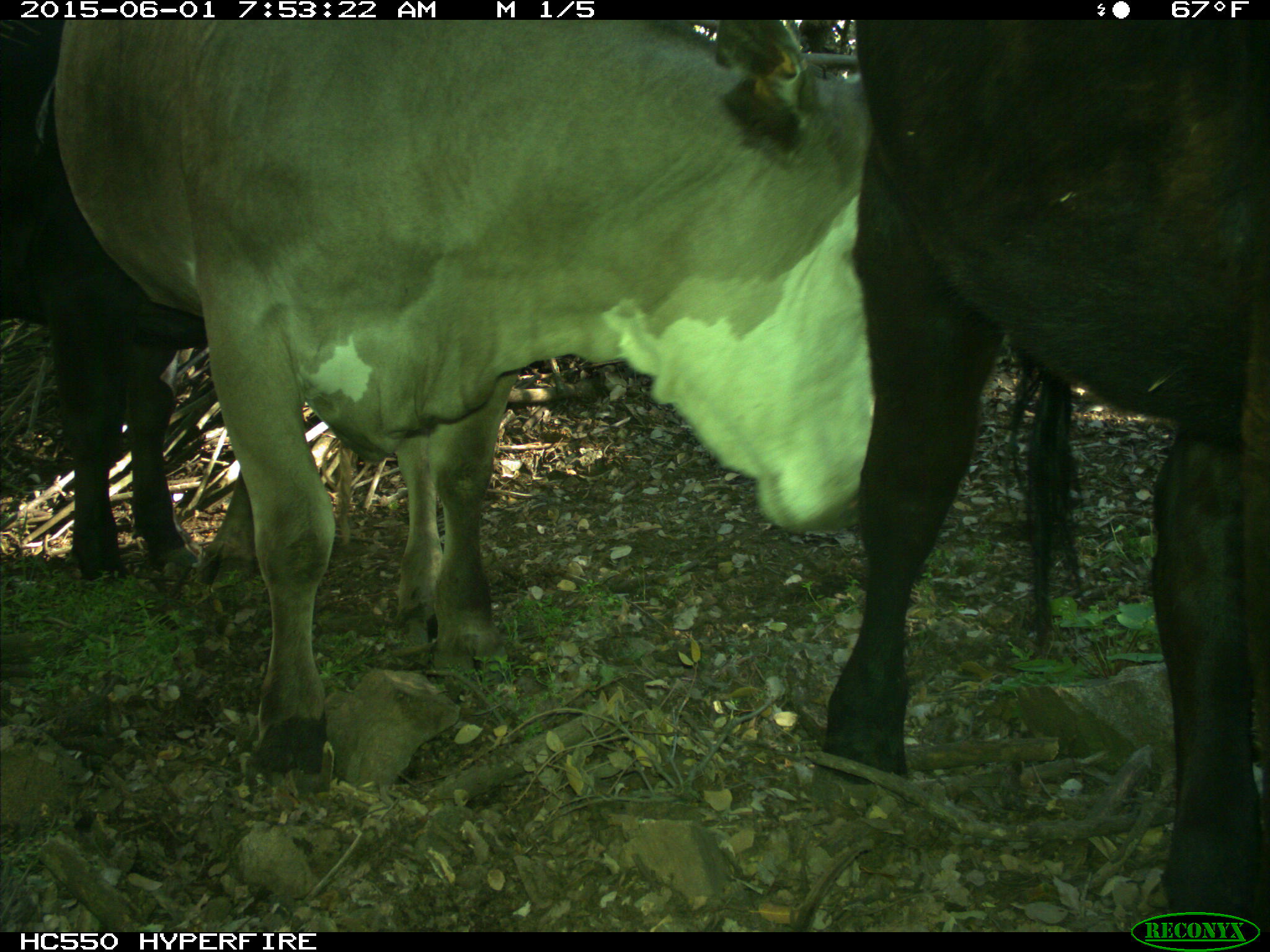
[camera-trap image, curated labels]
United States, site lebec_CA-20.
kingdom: Animalia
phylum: Chordata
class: Mammalia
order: Artiodactyla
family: Bovidae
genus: Bos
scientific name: Bos taurus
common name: domestic cow